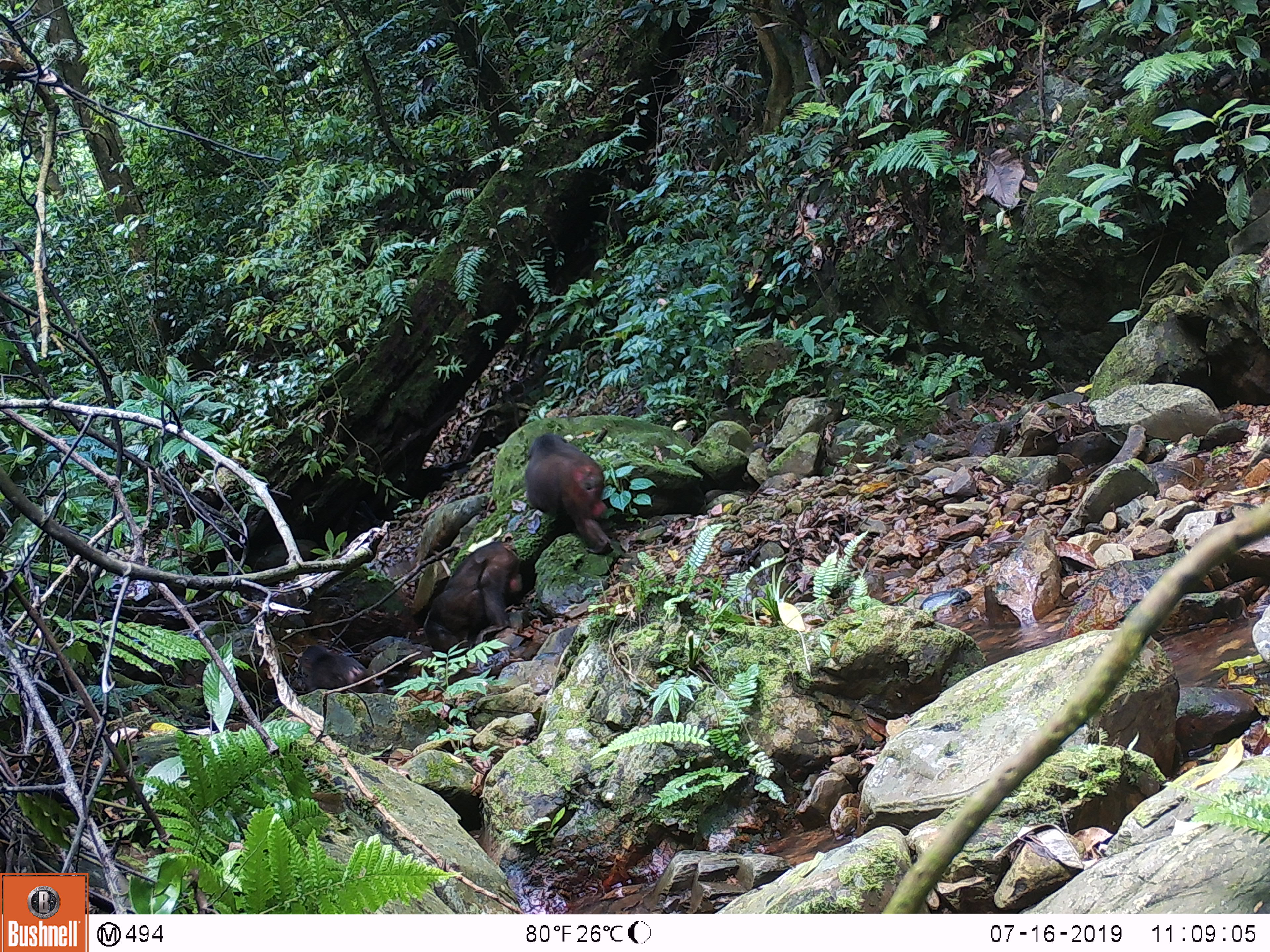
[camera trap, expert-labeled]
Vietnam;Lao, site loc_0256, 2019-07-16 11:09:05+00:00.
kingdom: Animalia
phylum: Chordata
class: Mammalia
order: Primates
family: Cercopithecidae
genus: Macaca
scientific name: Macaca arctoides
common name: stump-tailed macaque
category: stump tailed macaque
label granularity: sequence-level